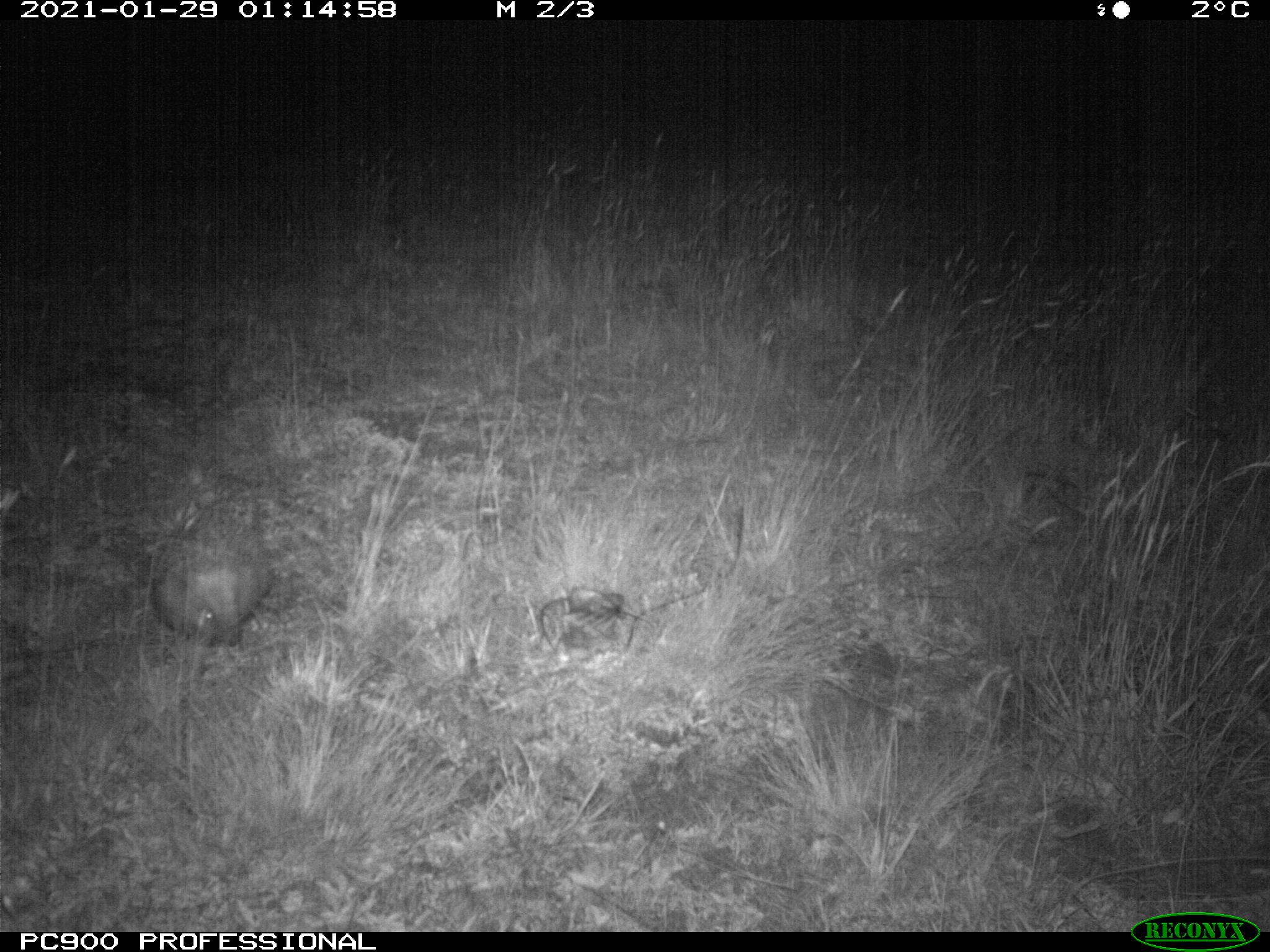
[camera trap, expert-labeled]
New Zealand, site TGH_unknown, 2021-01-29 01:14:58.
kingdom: Animalia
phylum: Chordata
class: Mammalia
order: Eulipotyphla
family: Erinaceidae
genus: Erinaceus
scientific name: Erinaceus europaeus europaeus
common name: european hedgehog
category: hedgehog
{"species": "hedgehog (european hedgehog) (Erinaceus europaeus europaeus)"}